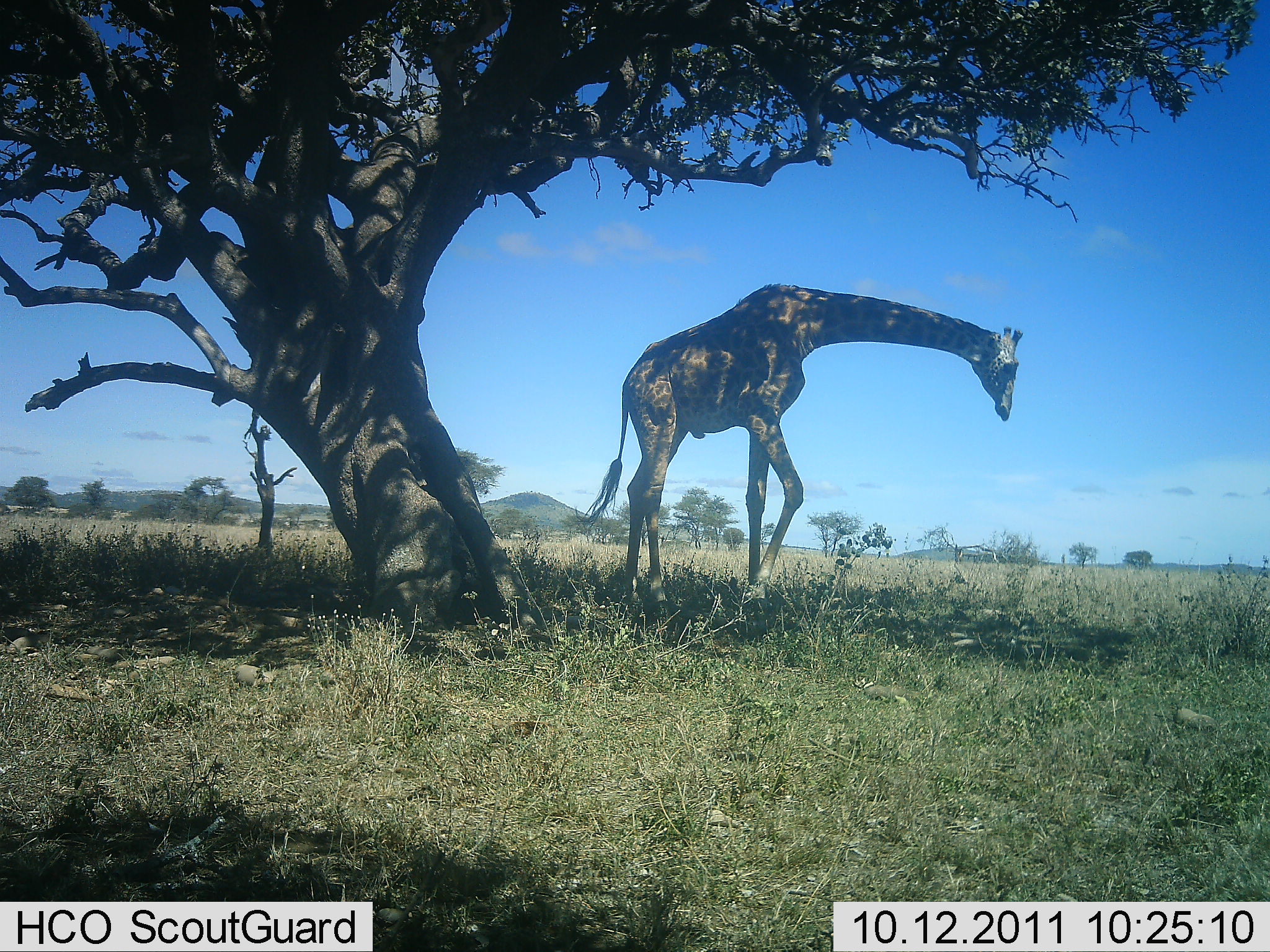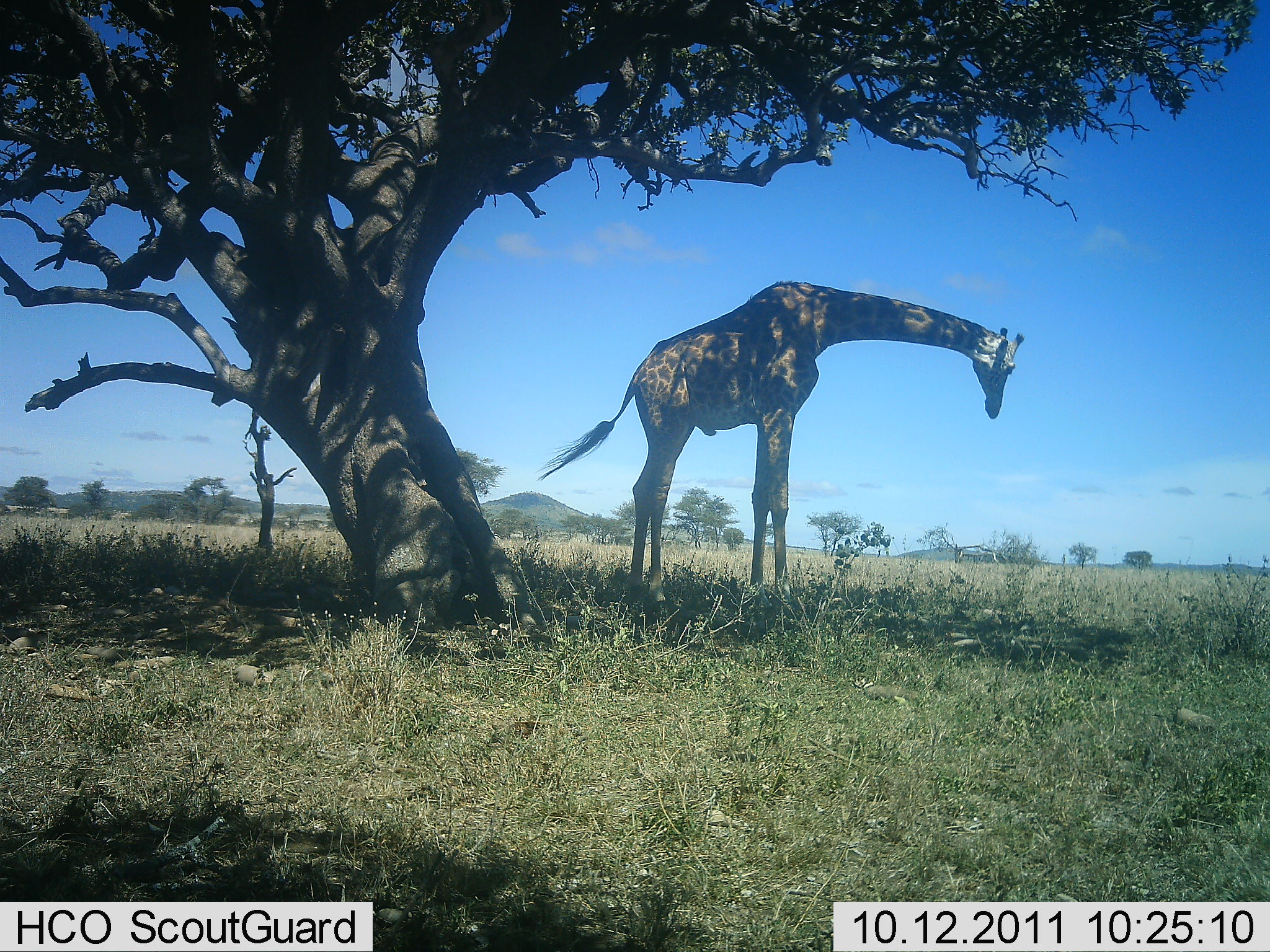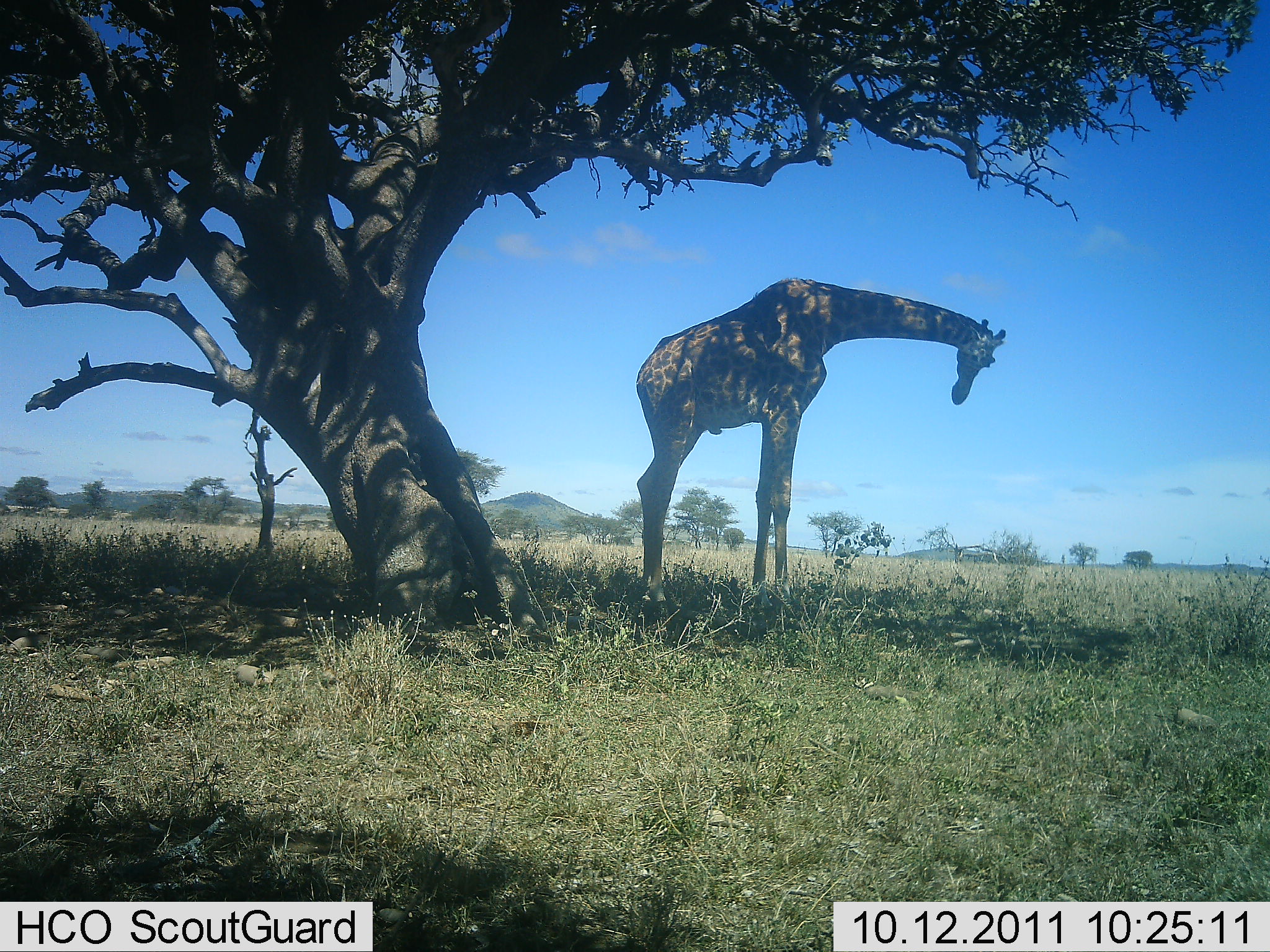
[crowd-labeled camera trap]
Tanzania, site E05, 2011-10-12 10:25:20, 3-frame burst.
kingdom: Animalia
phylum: Chordata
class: Mammalia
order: Artiodactyla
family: Giraffidae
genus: Giraffa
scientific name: Giraffa camelopardalis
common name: giraffe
Giraffe (Giraffa camelopardalis), count 1. Behavior (volunteer vote fractions): standing 100%, resting 0%, moving 0%, interacting 0%. Young present (vote fraction): 0%. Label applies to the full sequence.